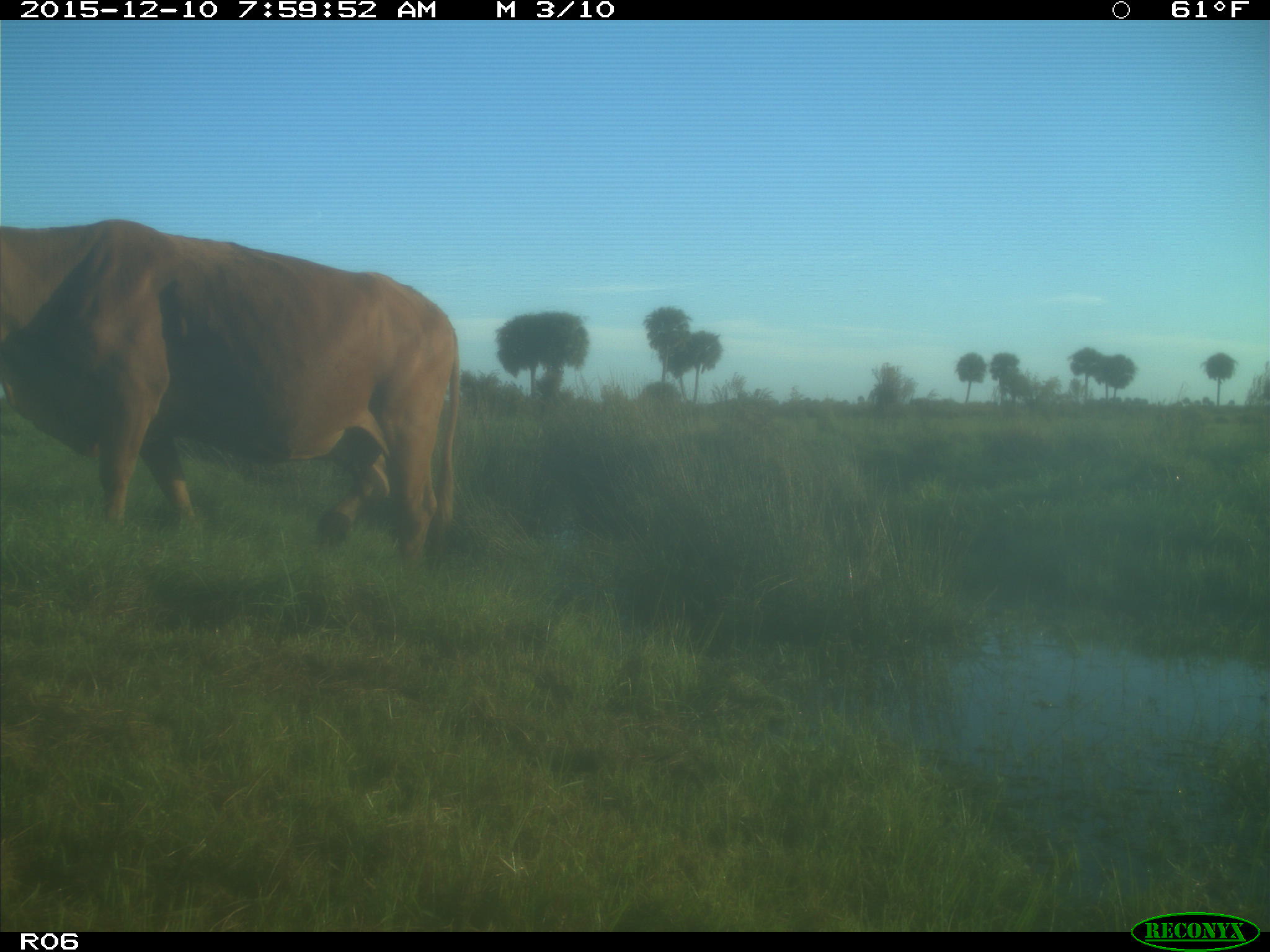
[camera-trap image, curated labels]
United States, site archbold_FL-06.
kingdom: Animalia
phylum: Chordata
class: Mammalia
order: Artiodactyla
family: Bovidae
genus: Bos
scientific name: Bos taurus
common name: domestic cow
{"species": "Bos taurus (domestic cow)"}